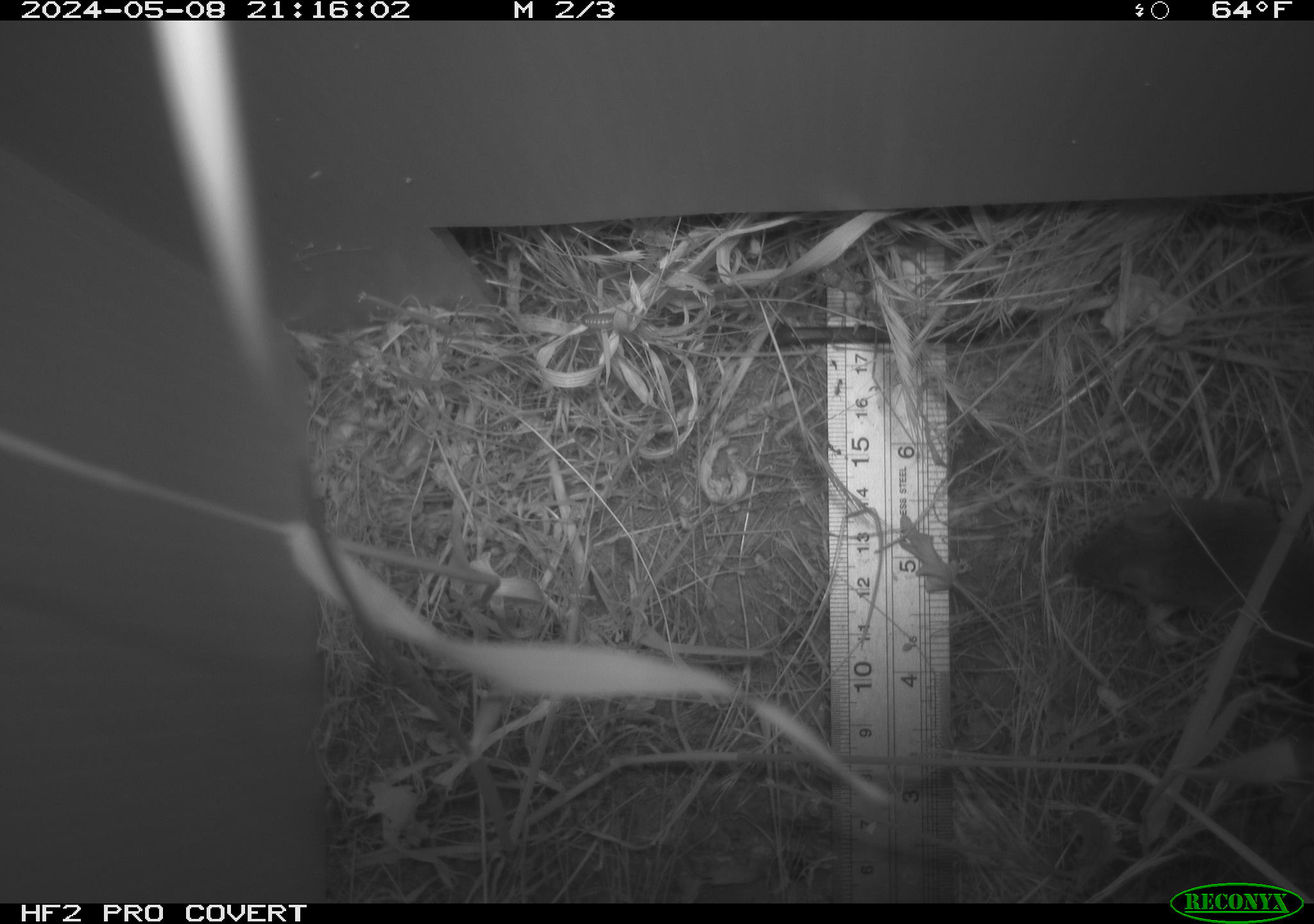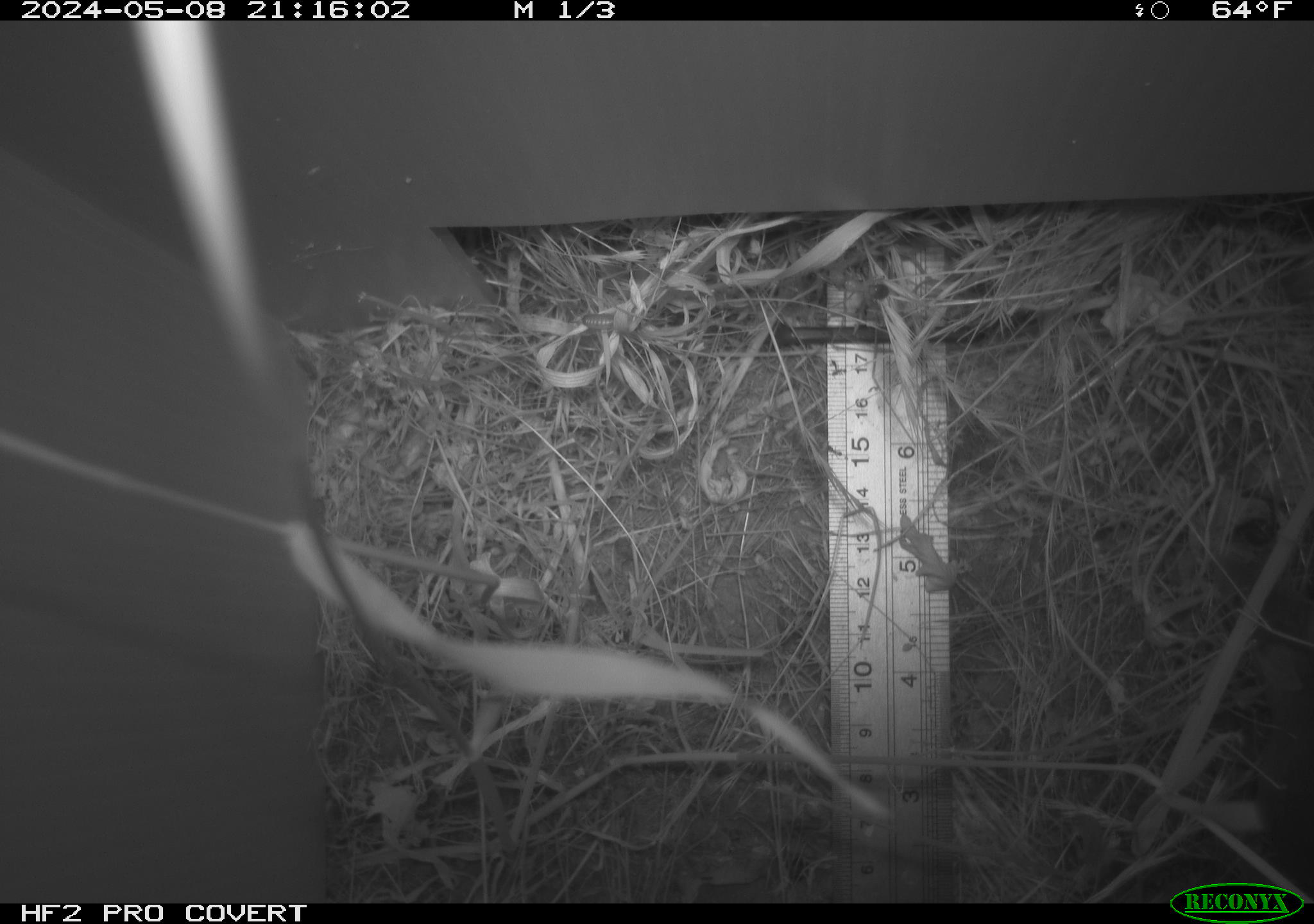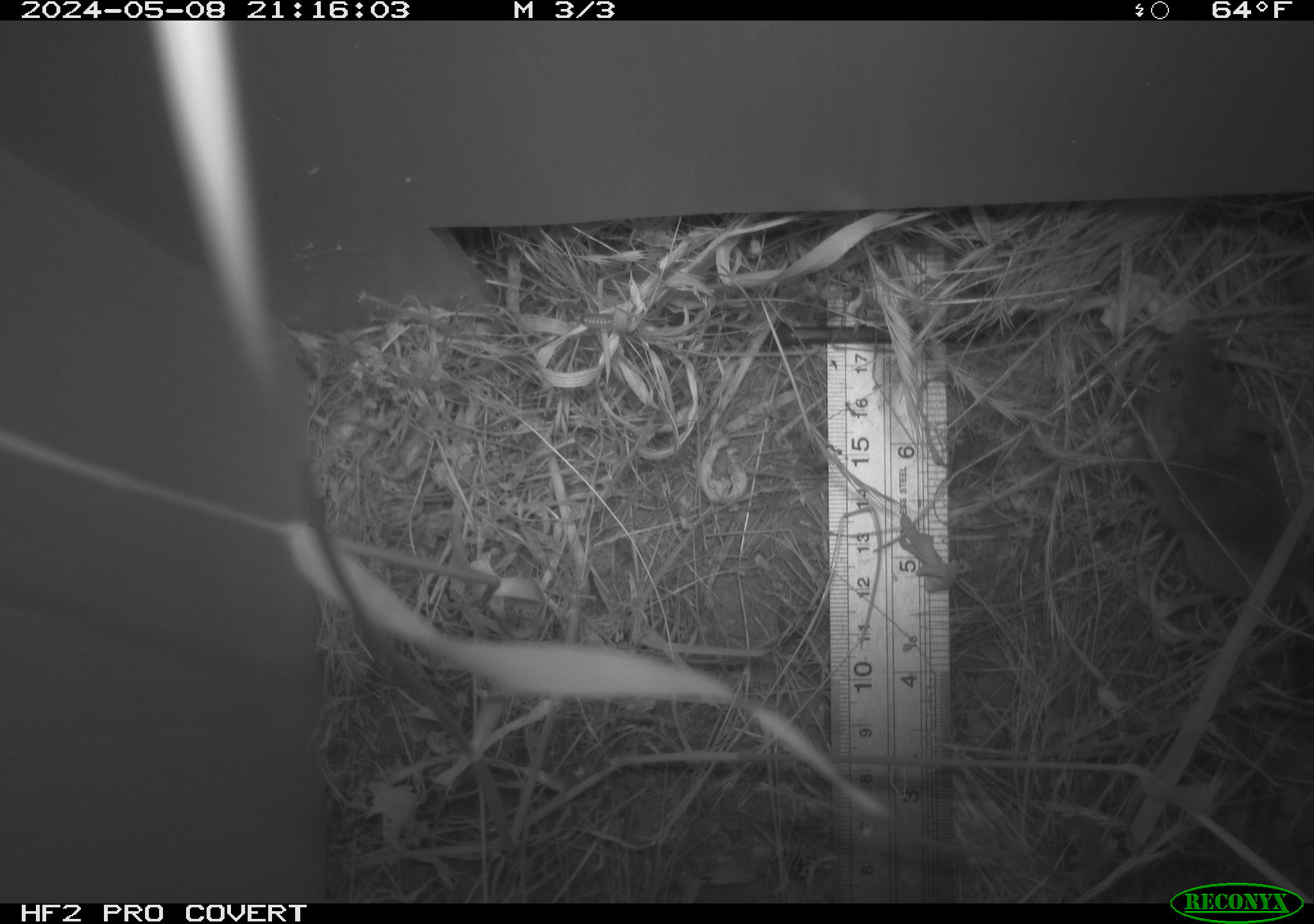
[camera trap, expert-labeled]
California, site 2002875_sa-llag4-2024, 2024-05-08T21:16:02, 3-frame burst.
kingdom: Animalia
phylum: Chordata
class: Mammalia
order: Rodentia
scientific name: Rodentia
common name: rodent